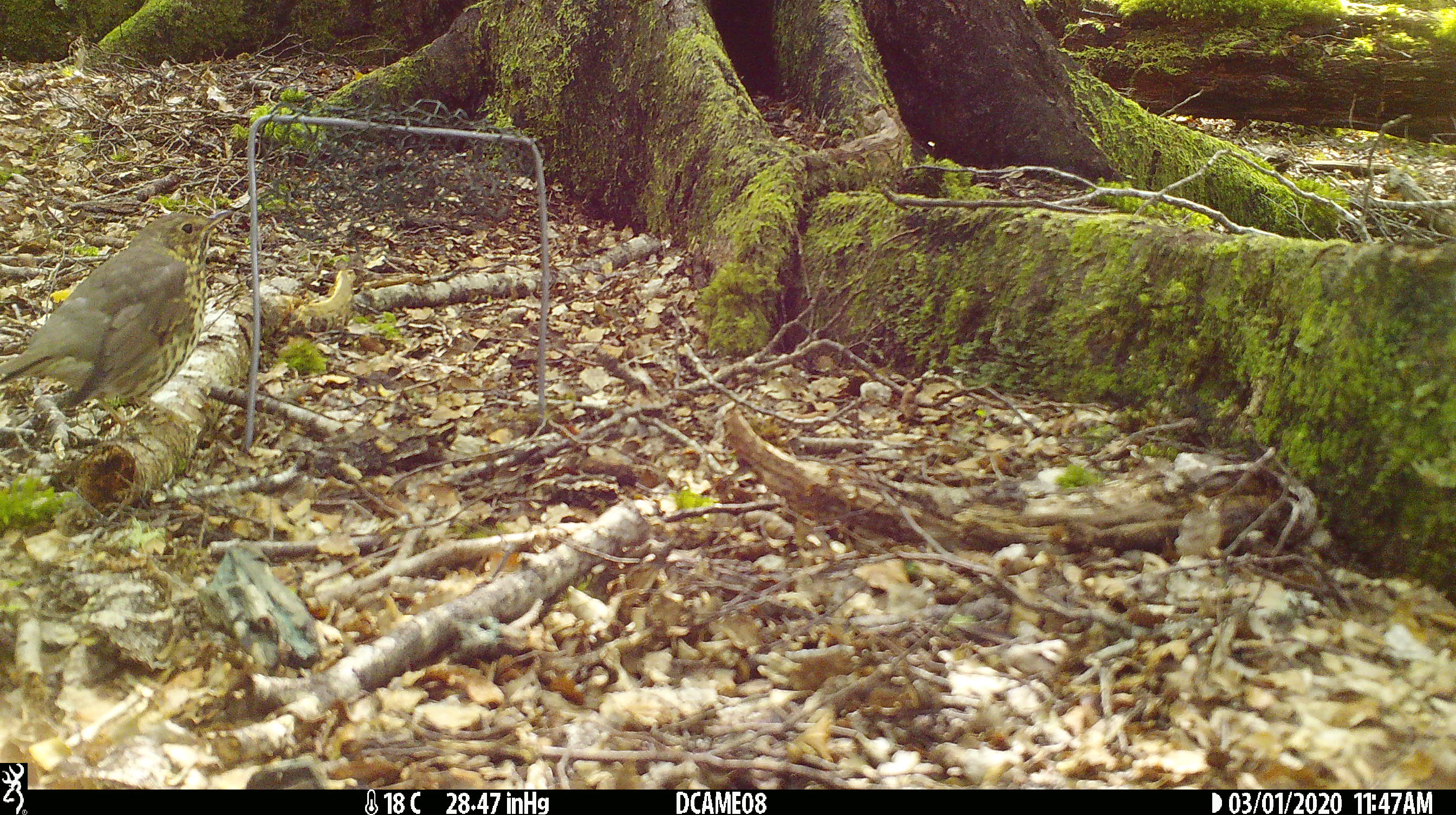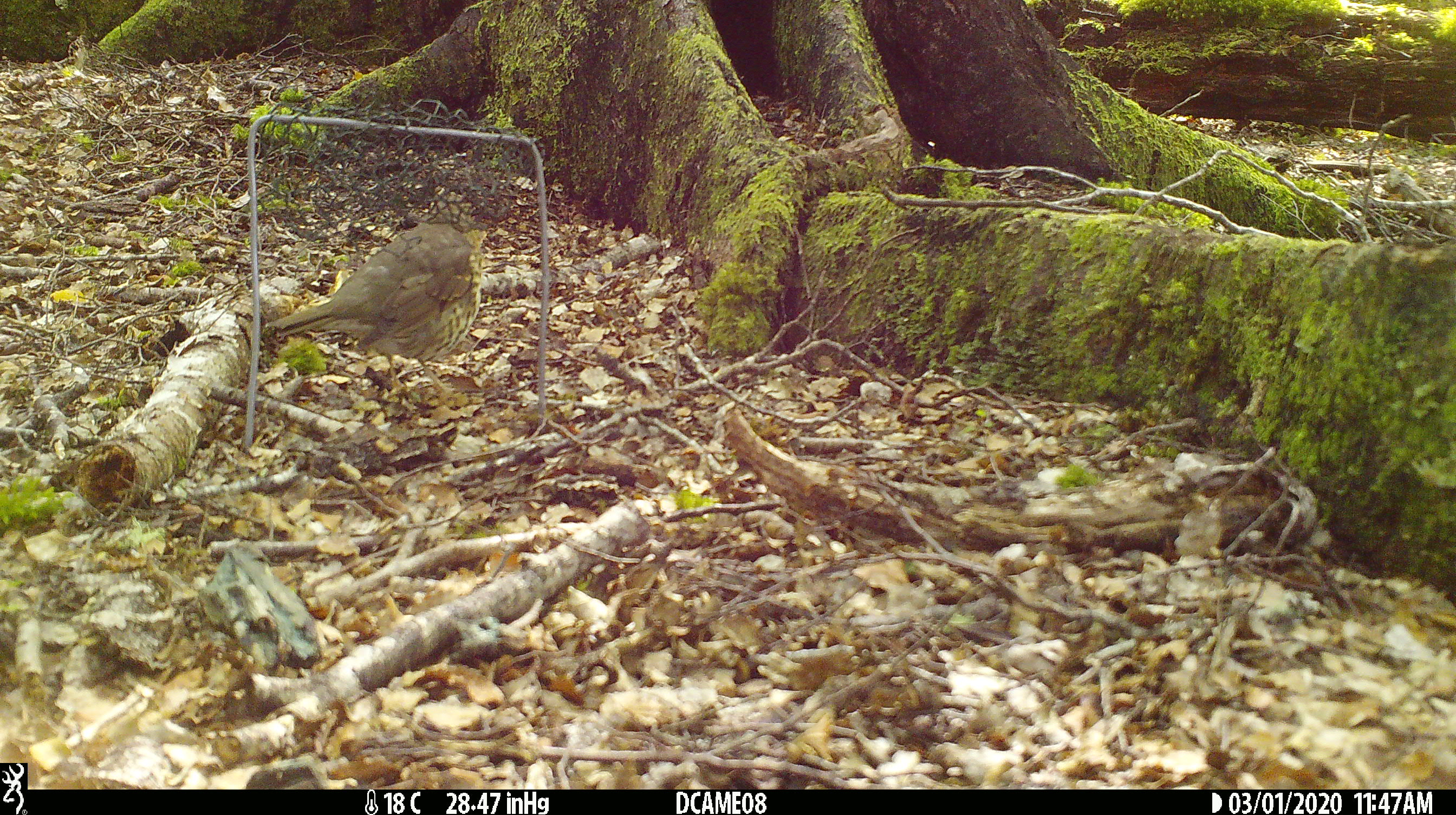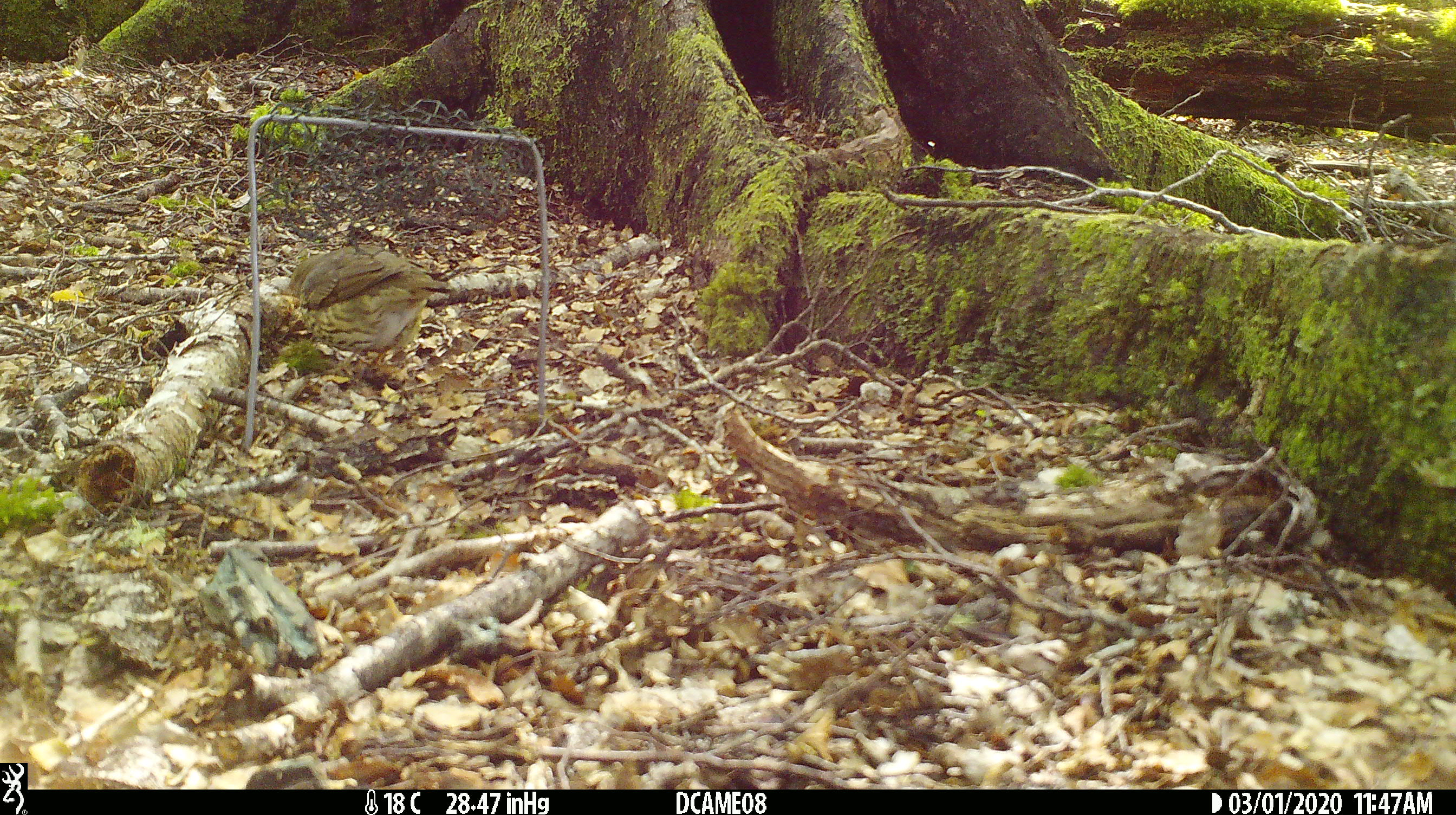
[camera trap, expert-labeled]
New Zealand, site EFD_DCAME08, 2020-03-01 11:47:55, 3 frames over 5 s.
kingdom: Animalia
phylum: Chordata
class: Aves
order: Passeriformes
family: Turdidae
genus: Turdus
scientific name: Turdus philomelos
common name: song thrush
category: thrush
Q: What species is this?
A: Thrush (song thrush) (Turdus philomelos).